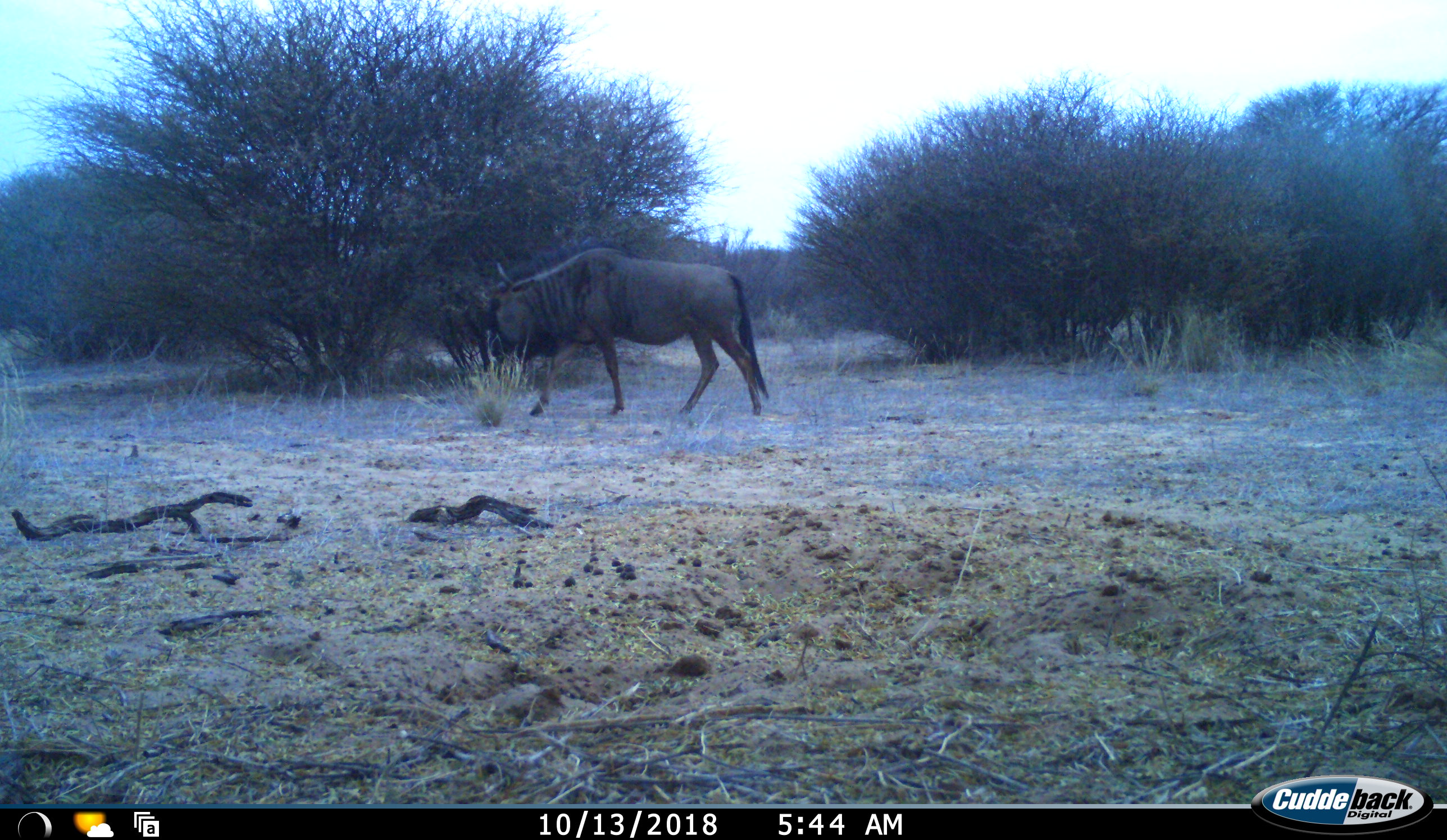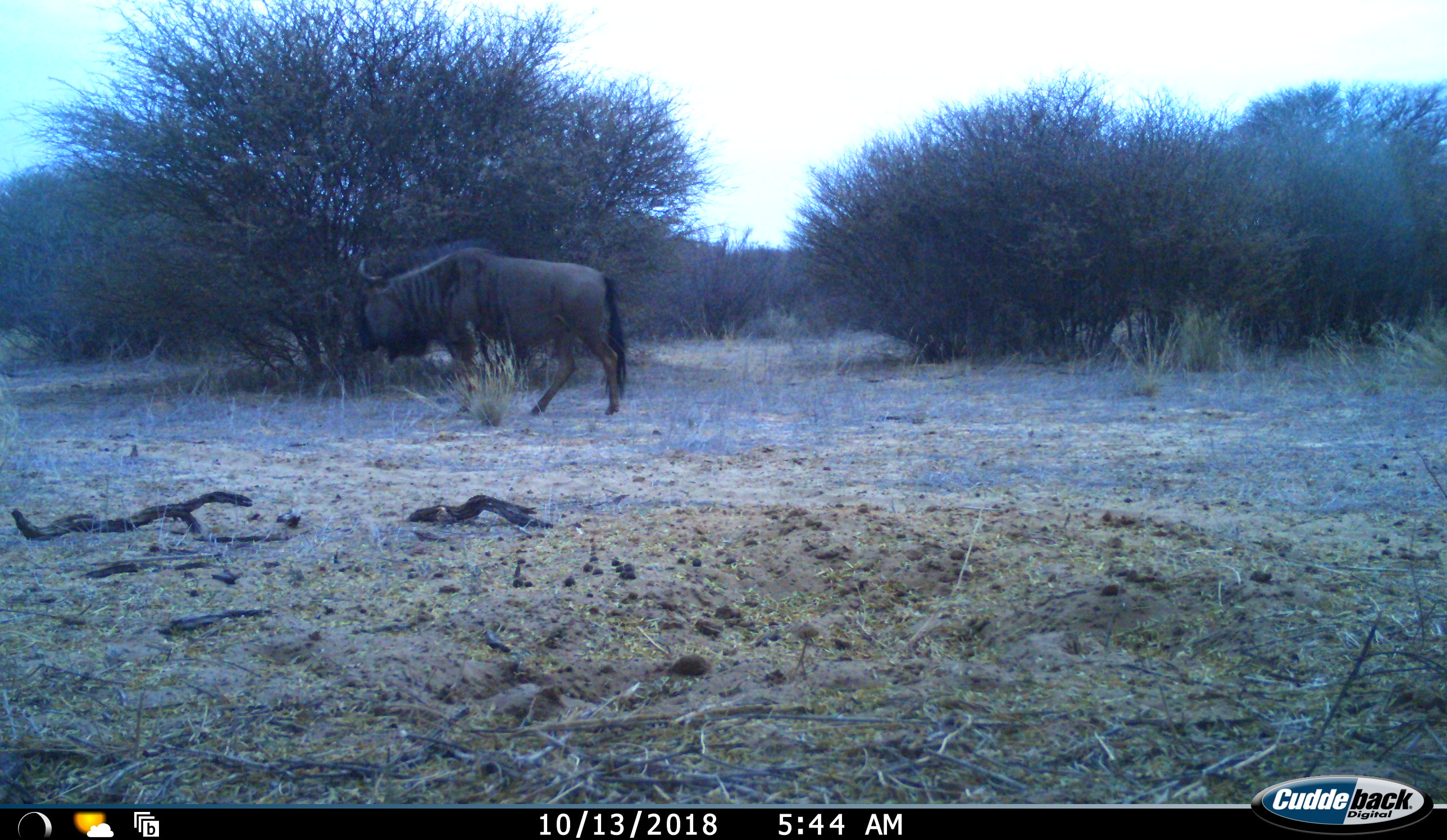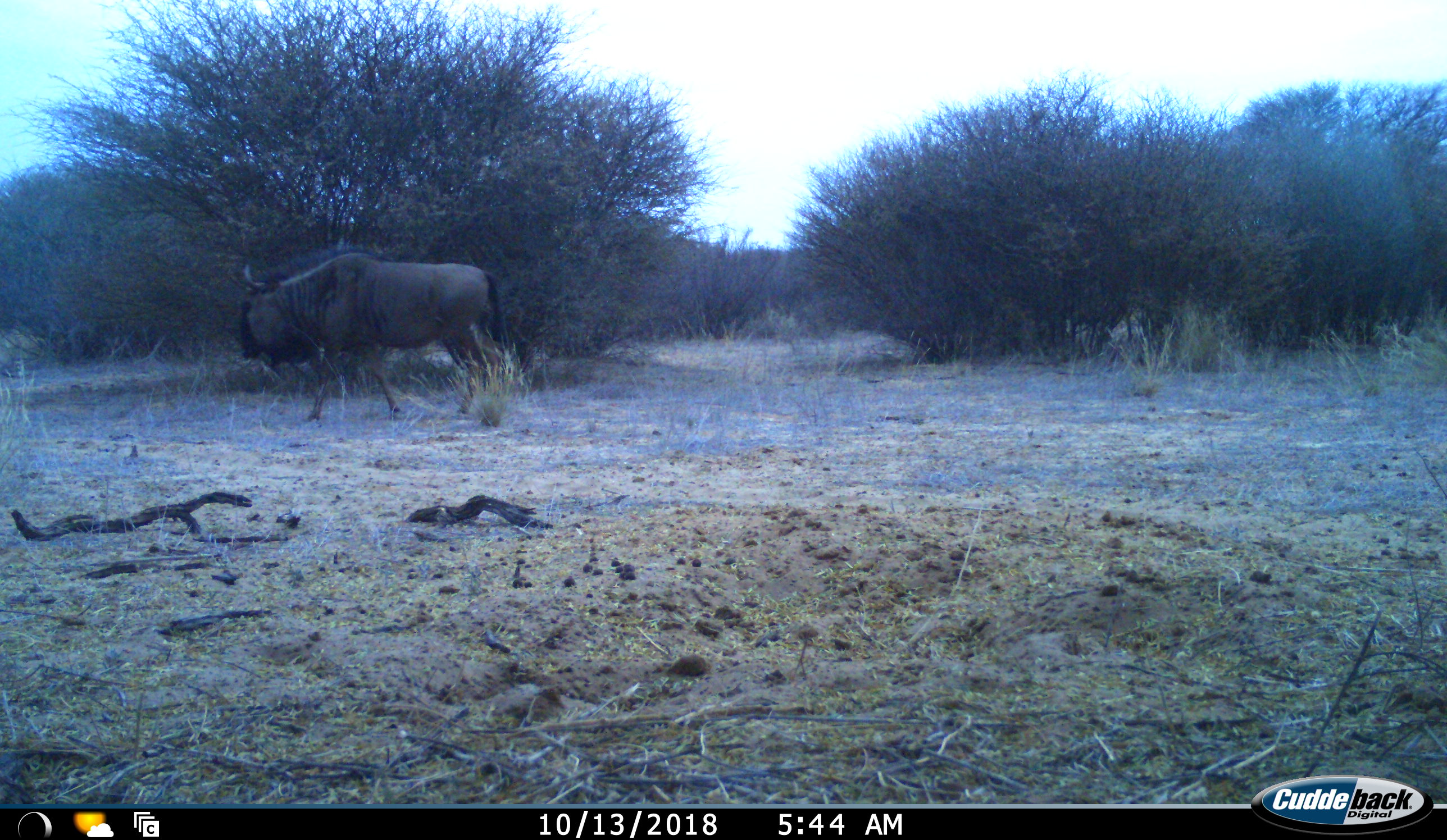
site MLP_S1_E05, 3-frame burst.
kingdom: Animalia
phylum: Chordata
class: Mammalia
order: Artiodactyla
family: Bovidae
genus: Connochaetes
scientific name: Connochaetes taurinus taurinus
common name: blue wildebeest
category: wildebeestblue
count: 1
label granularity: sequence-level